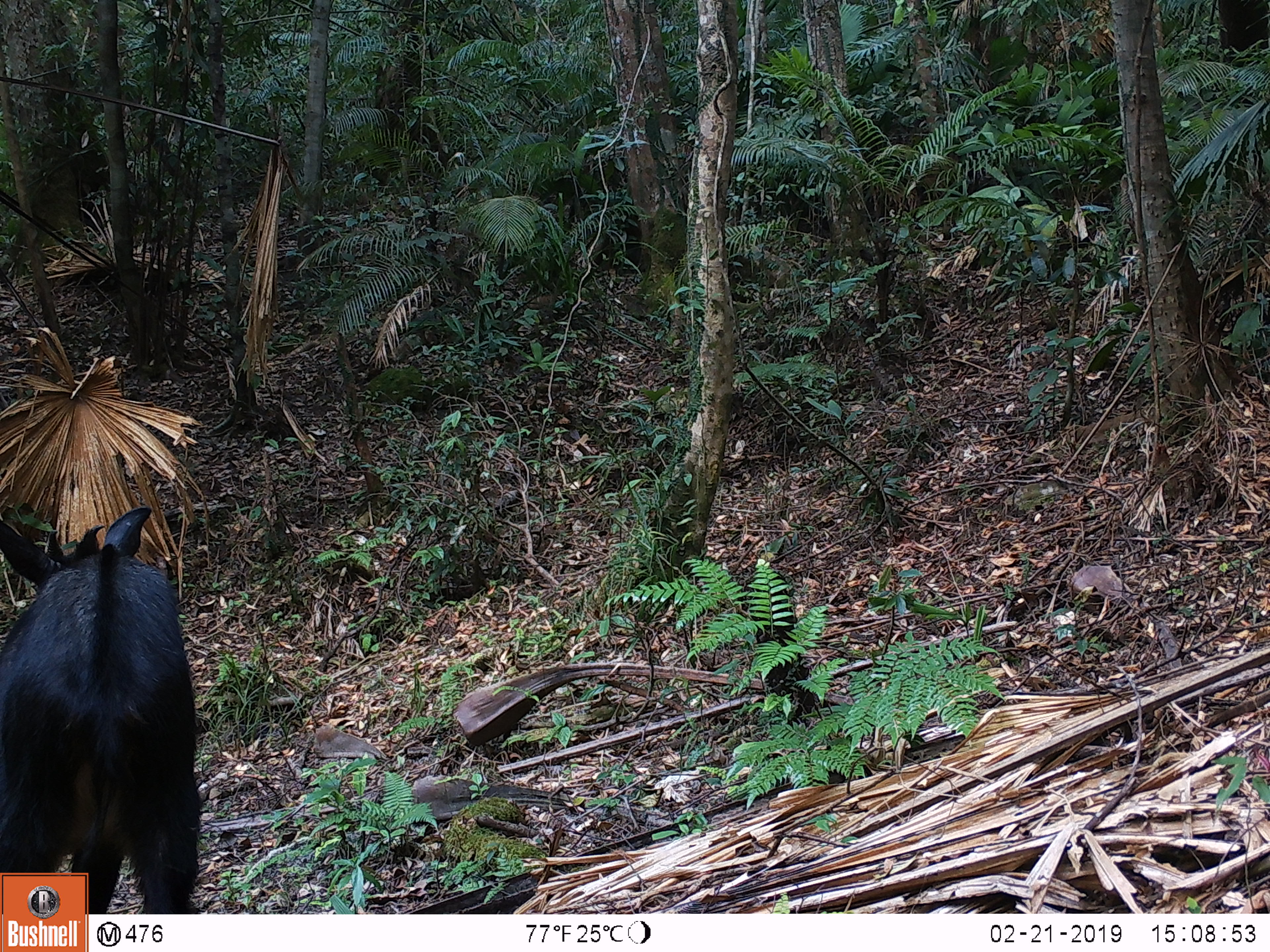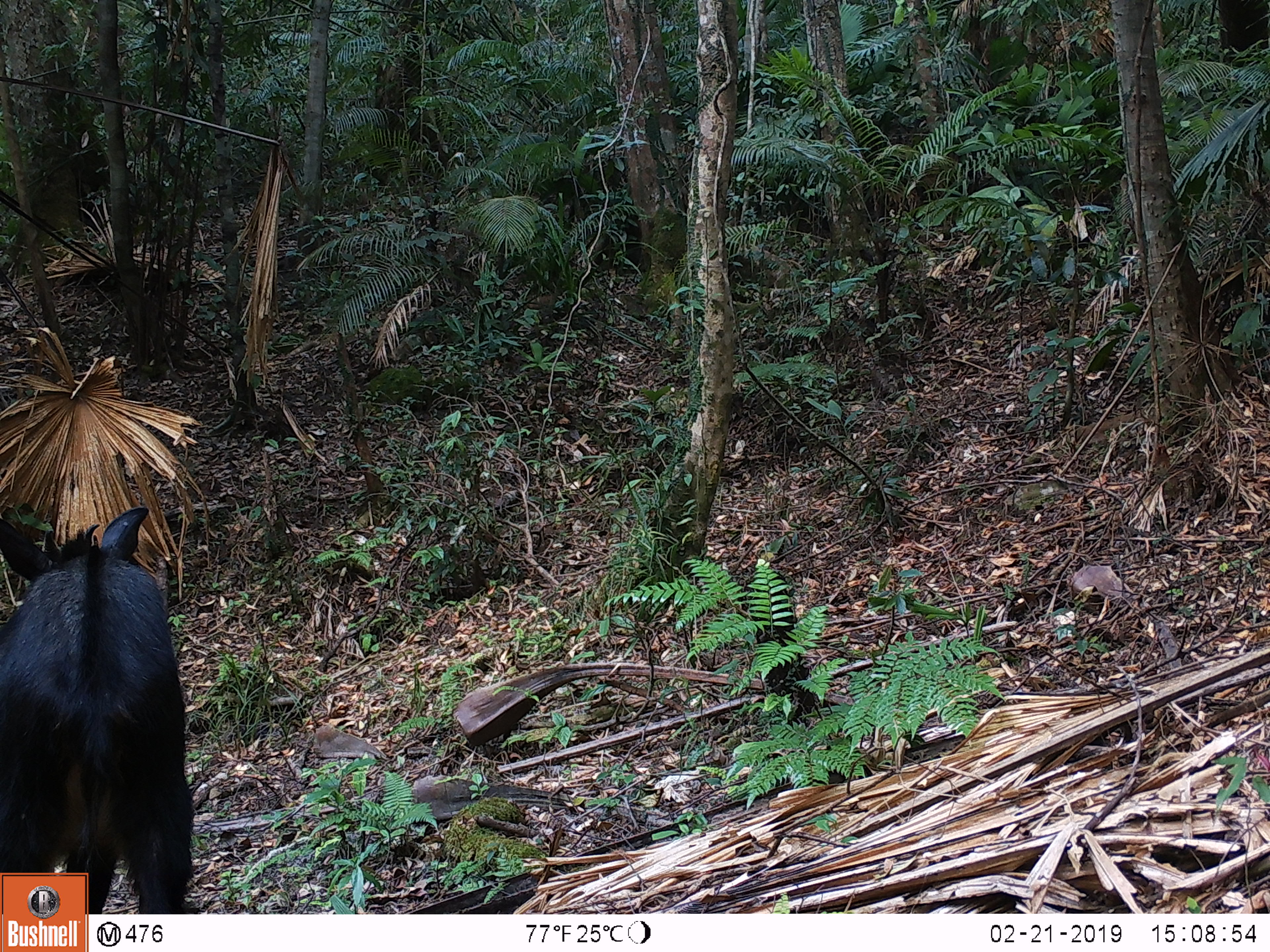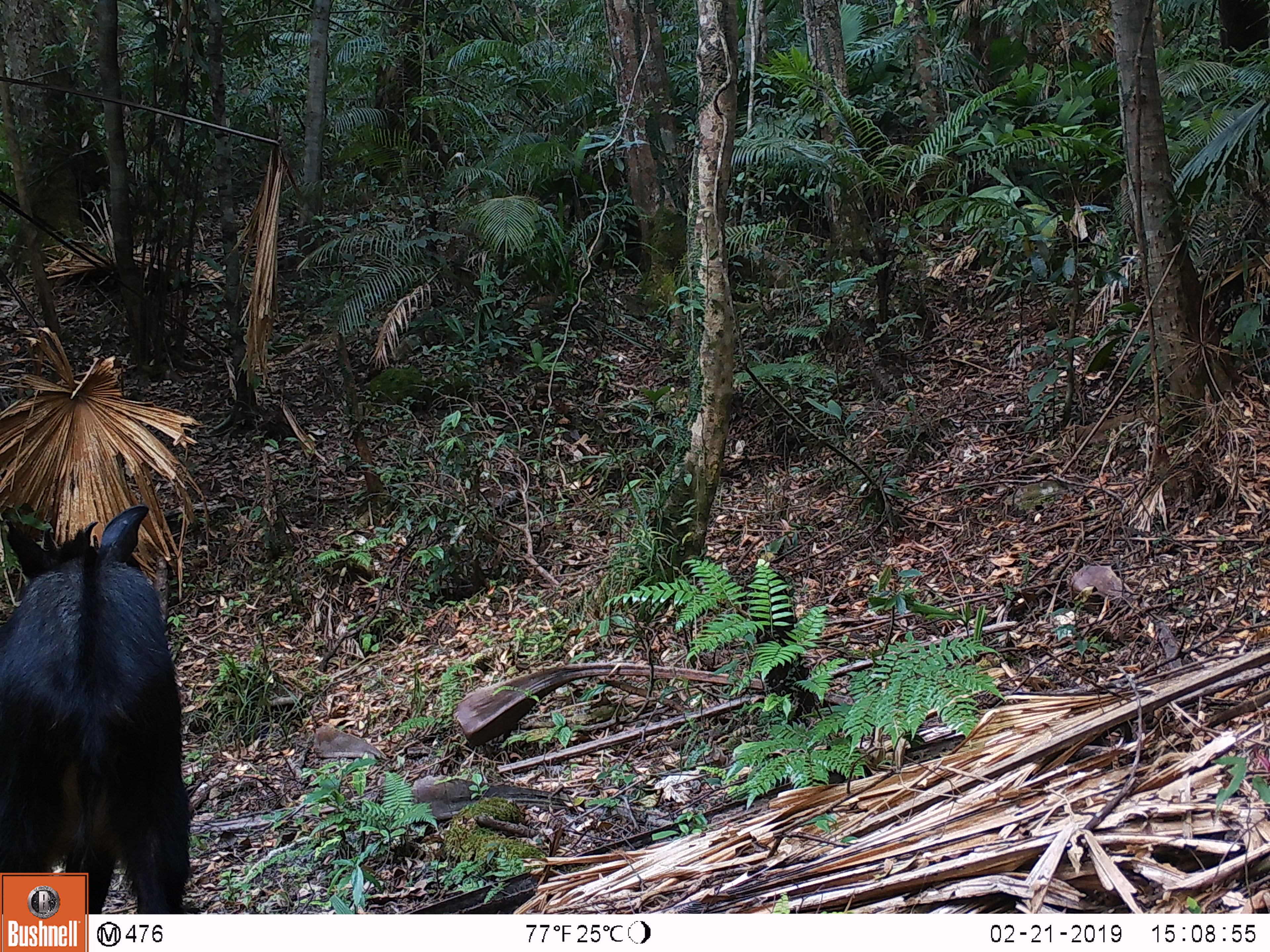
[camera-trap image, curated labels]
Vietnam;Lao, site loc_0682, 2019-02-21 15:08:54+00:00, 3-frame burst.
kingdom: Animalia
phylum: Chordata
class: Mammalia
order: Artiodactyla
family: Bovidae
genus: Capricornis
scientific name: Capricornis sumatraensis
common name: chinese serow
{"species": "chinese serow (Capricornis sumatraensis)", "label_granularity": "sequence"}